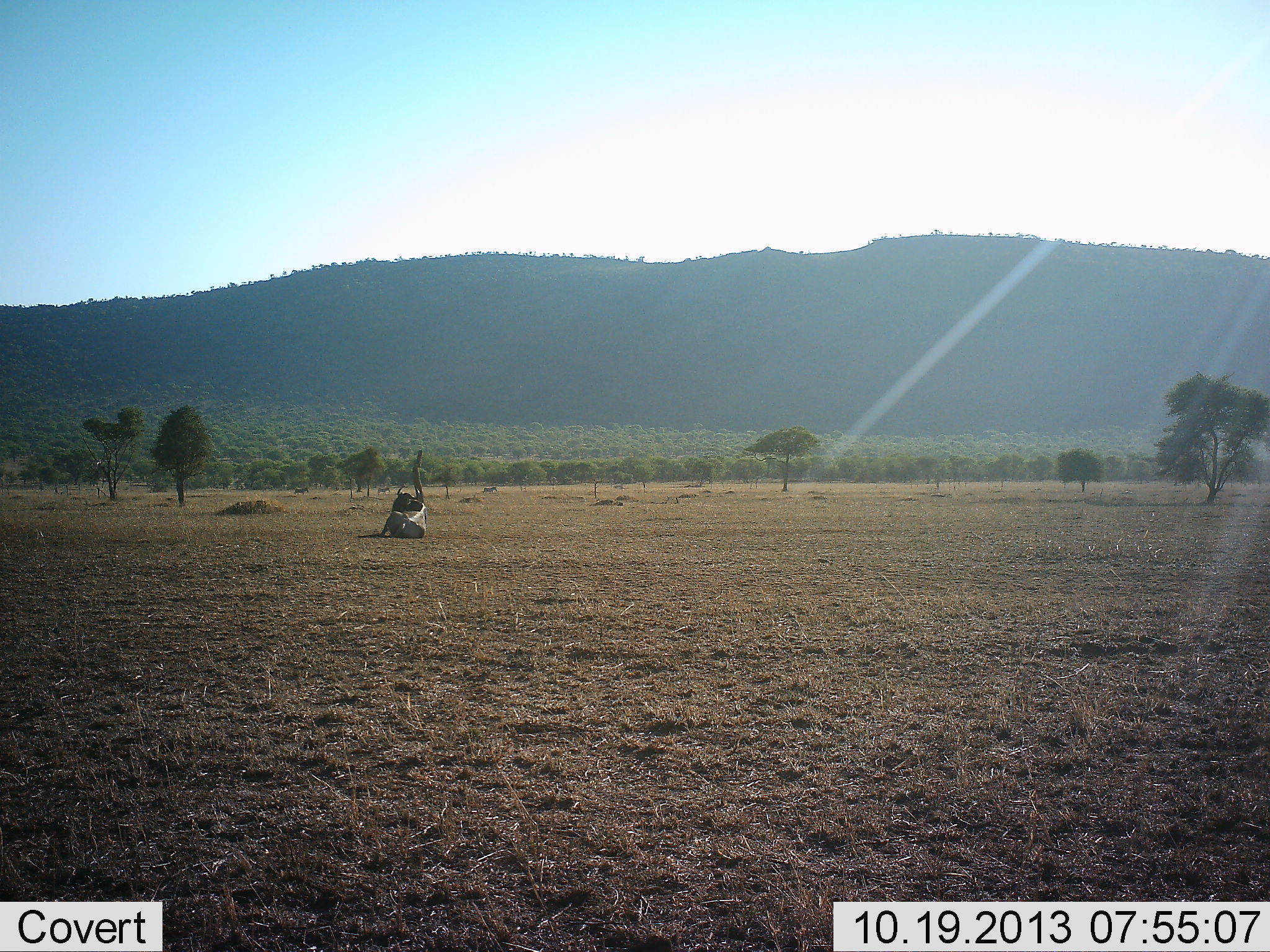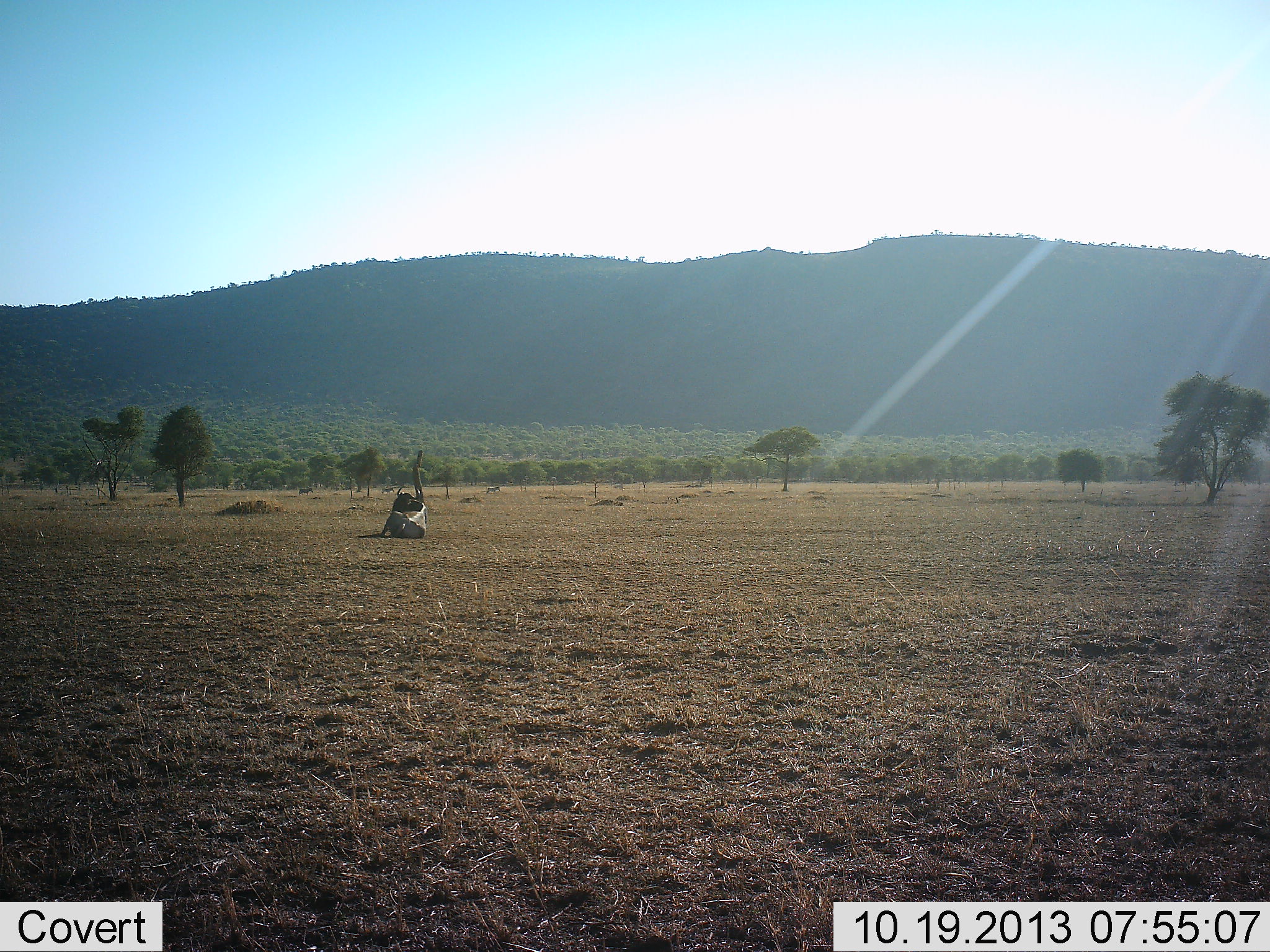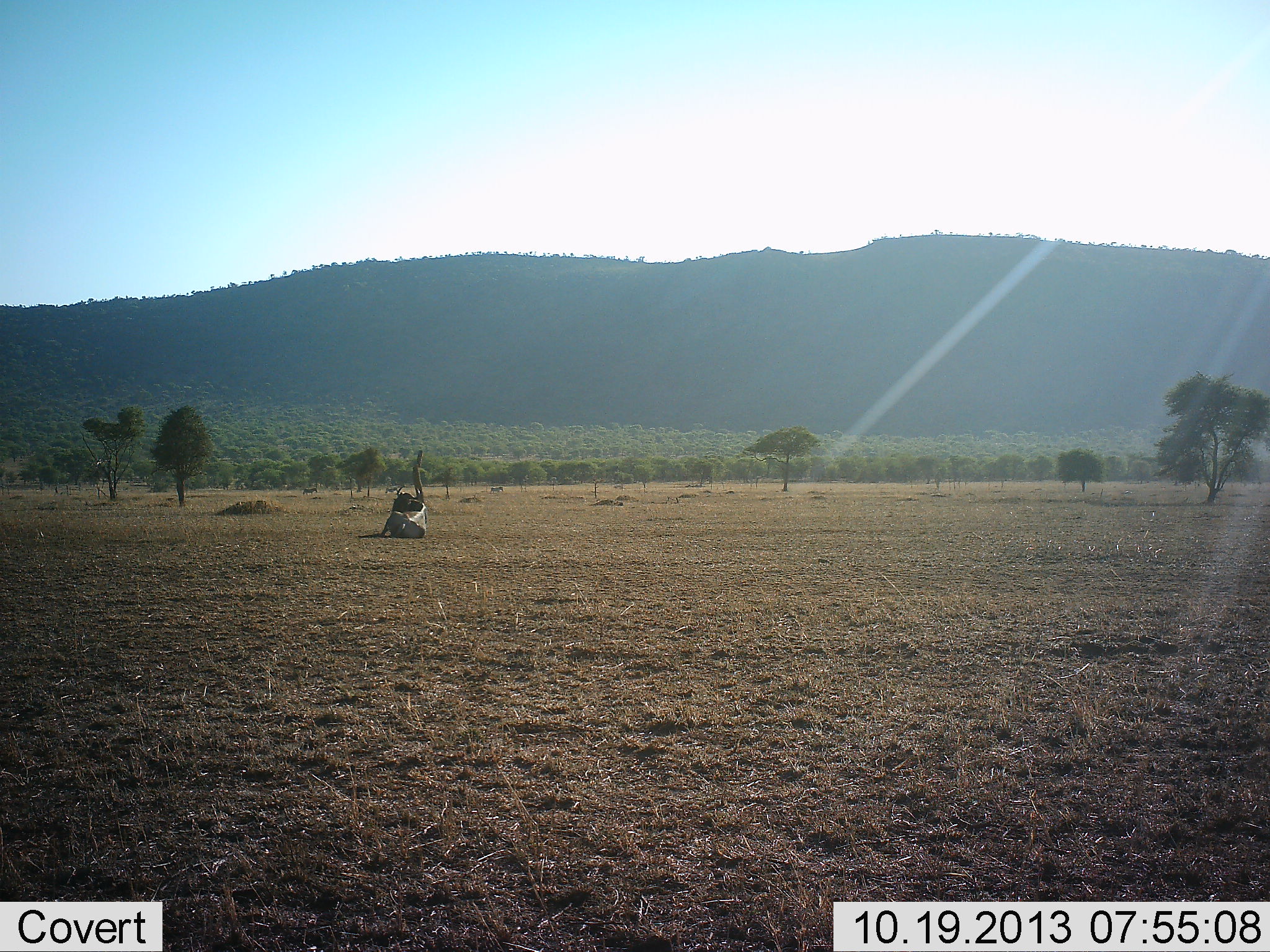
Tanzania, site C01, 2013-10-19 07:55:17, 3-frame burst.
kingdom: Animalia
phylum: Chordata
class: Mammalia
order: Perissodactyla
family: Equidae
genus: Equus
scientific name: Equus quagga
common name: plains zebra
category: zebra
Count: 3.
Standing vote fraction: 0%.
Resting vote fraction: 0%.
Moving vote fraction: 100%.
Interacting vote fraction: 0%.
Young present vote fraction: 0%.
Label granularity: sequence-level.